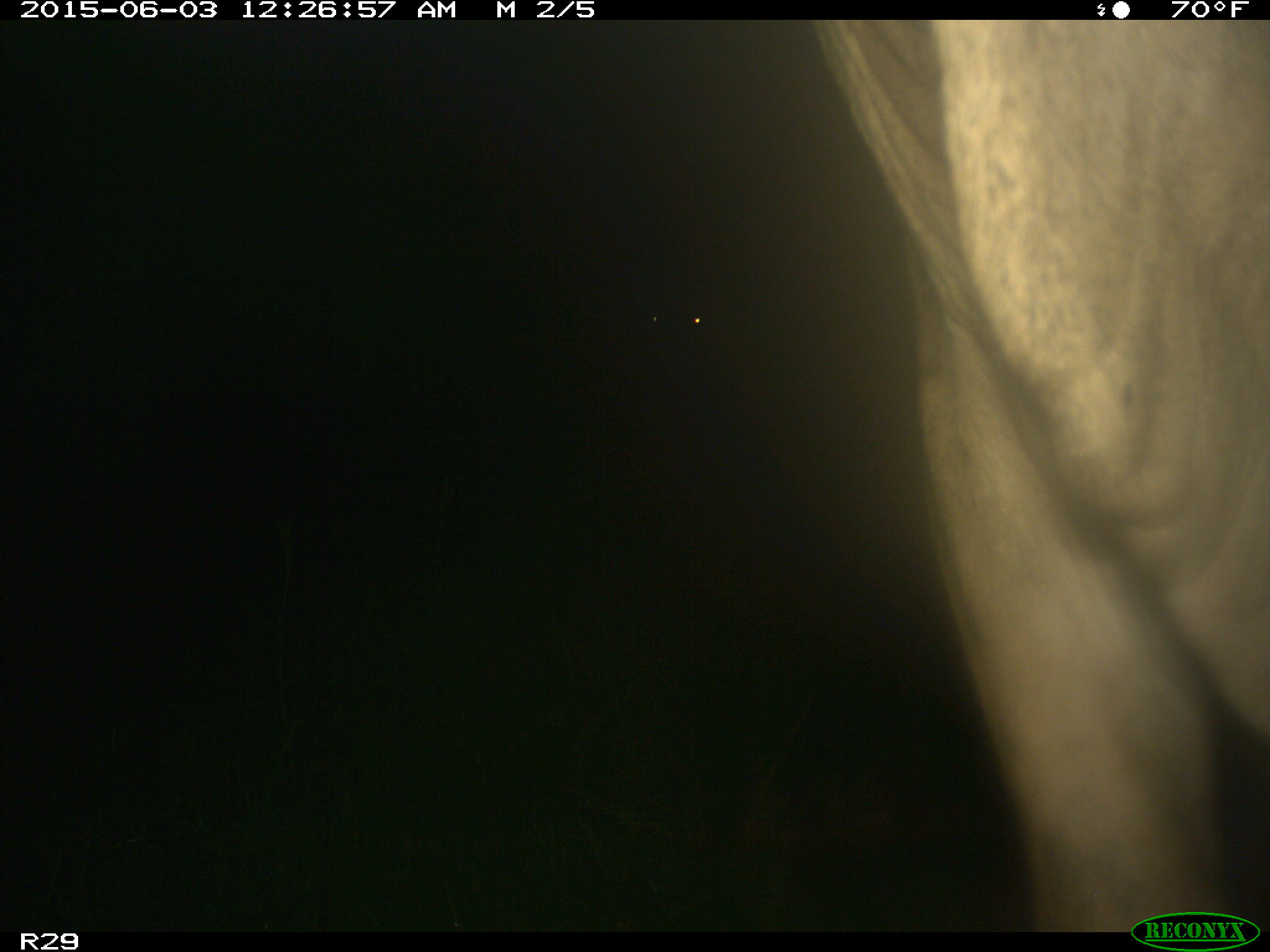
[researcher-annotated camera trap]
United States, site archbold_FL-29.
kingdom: Animalia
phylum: Chordata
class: Mammalia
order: Artiodactyla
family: Bovidae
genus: Bos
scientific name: Bos taurus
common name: domestic cow